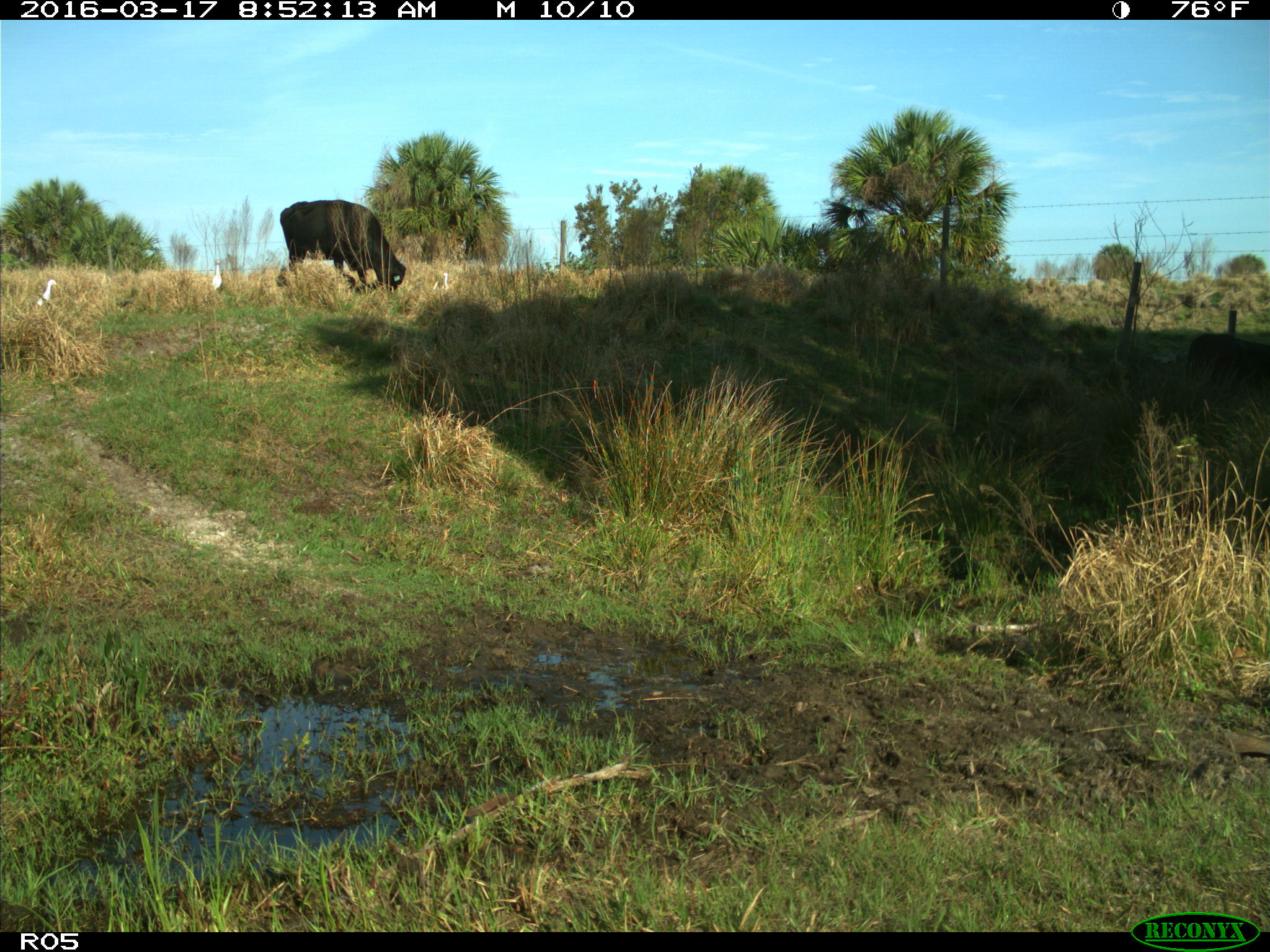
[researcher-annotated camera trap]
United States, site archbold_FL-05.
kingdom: Animalia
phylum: Chordata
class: Mammalia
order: Artiodactyla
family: Bovidae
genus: Bos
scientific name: Bos taurus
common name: domestic cow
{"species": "Bos taurus (domestic cow)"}